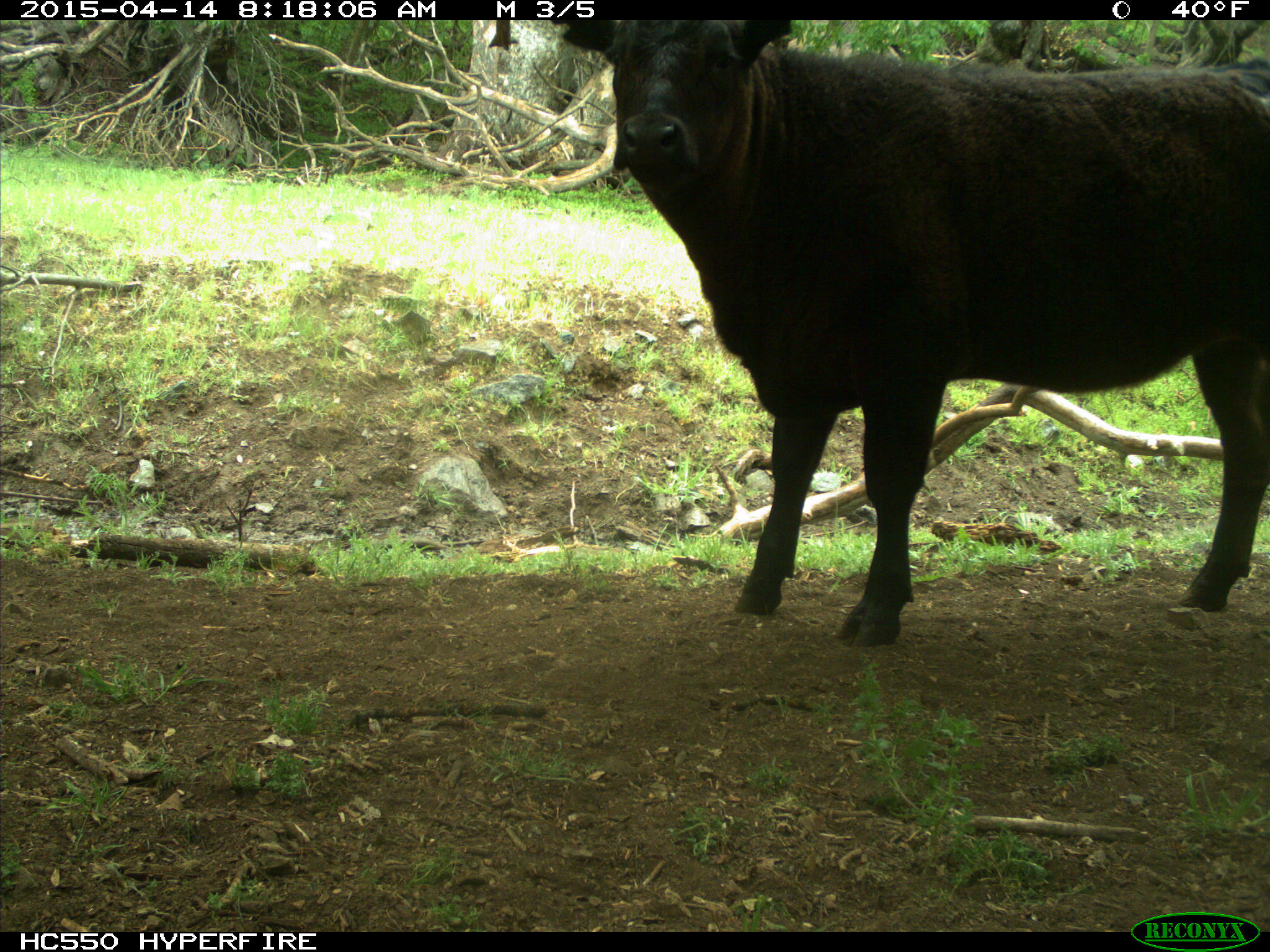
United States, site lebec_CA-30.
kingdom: Animalia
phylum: Chordata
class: Mammalia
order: Artiodactyla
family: Bovidae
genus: Bos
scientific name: Bos taurus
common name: domestic cow